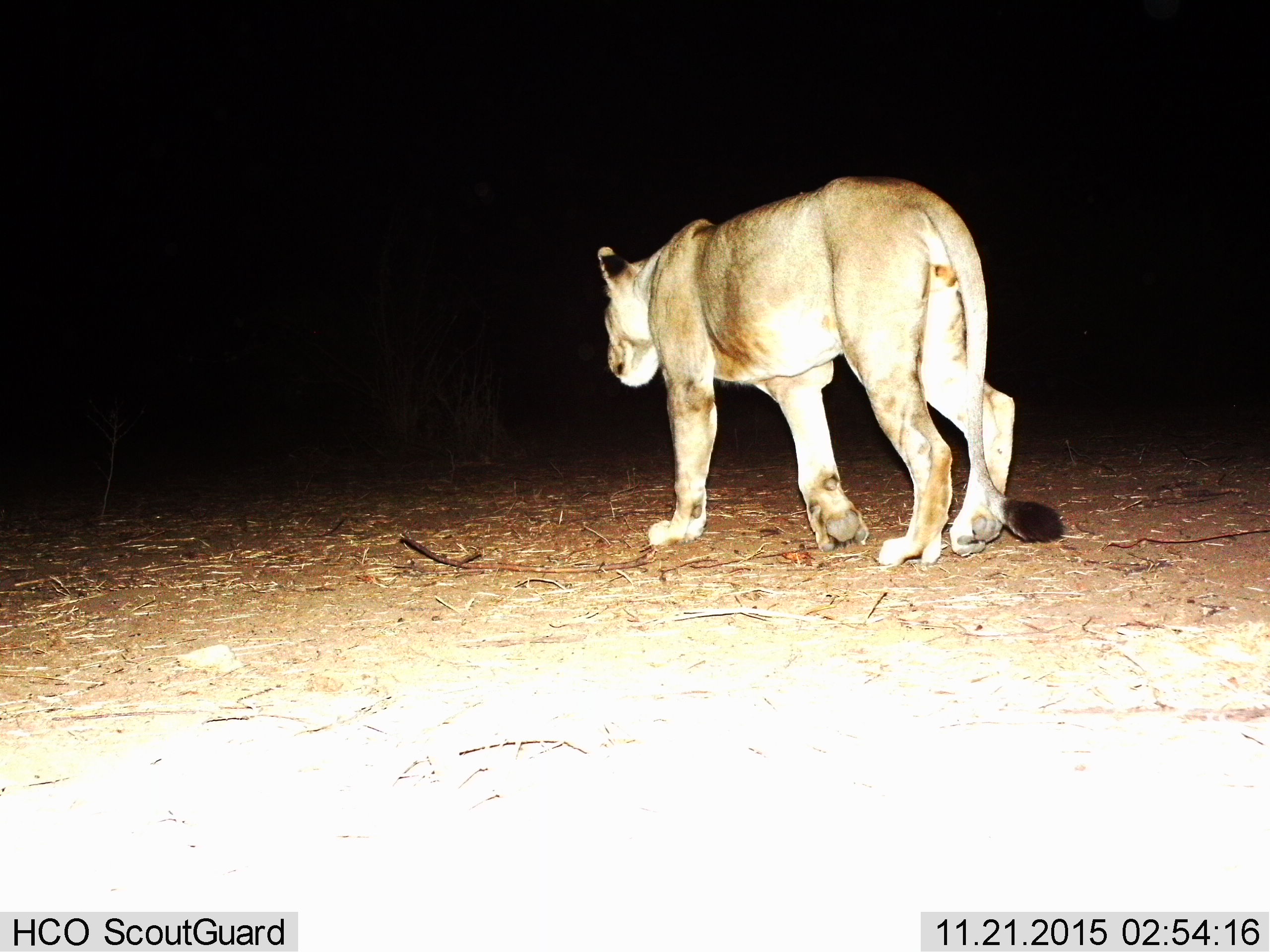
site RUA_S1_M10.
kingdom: Animalia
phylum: Chordata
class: Mammalia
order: Carnivora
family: Felidae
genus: Panthera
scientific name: Panthera leo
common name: lion female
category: lionfemale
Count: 1.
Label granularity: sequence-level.